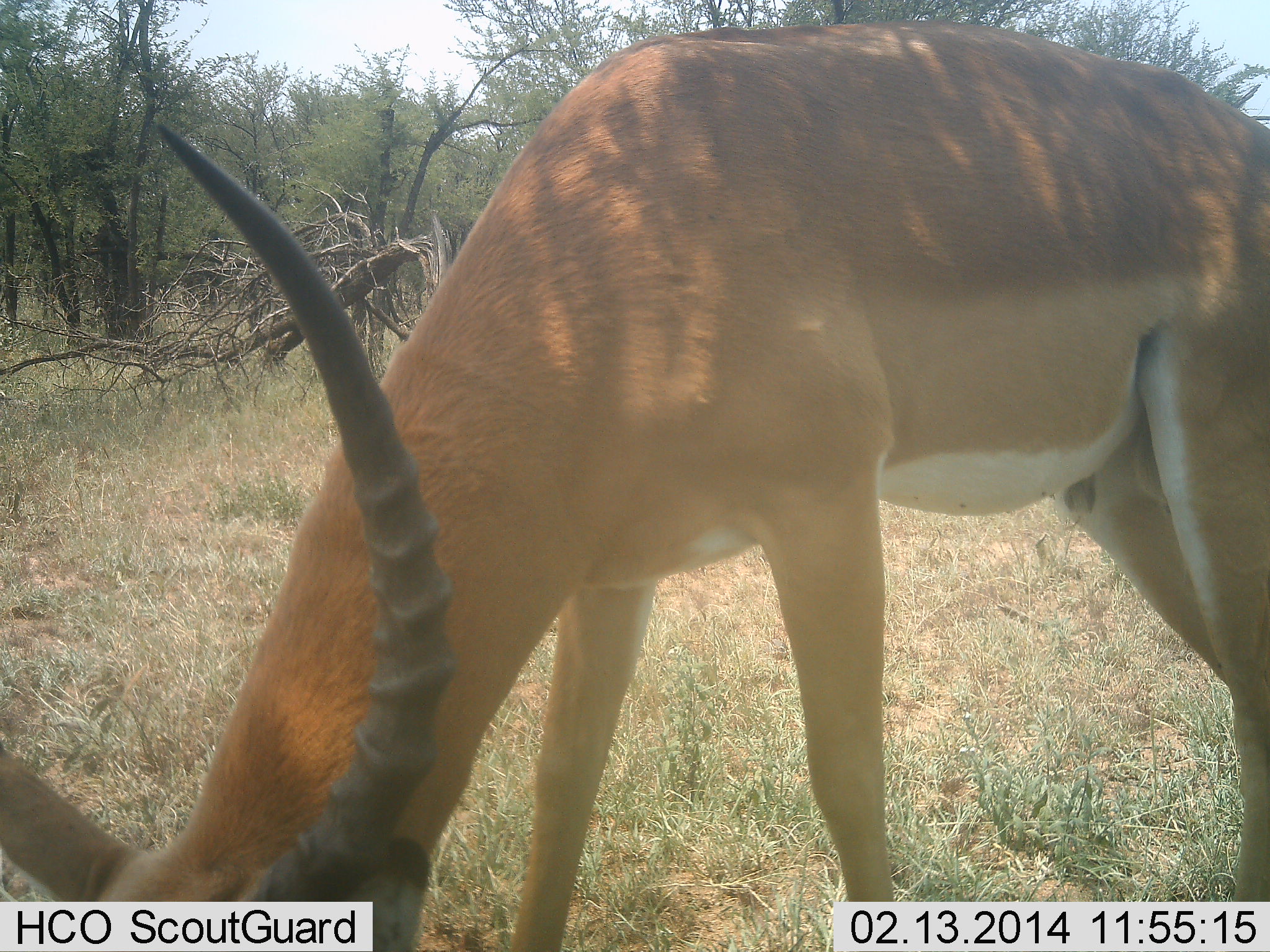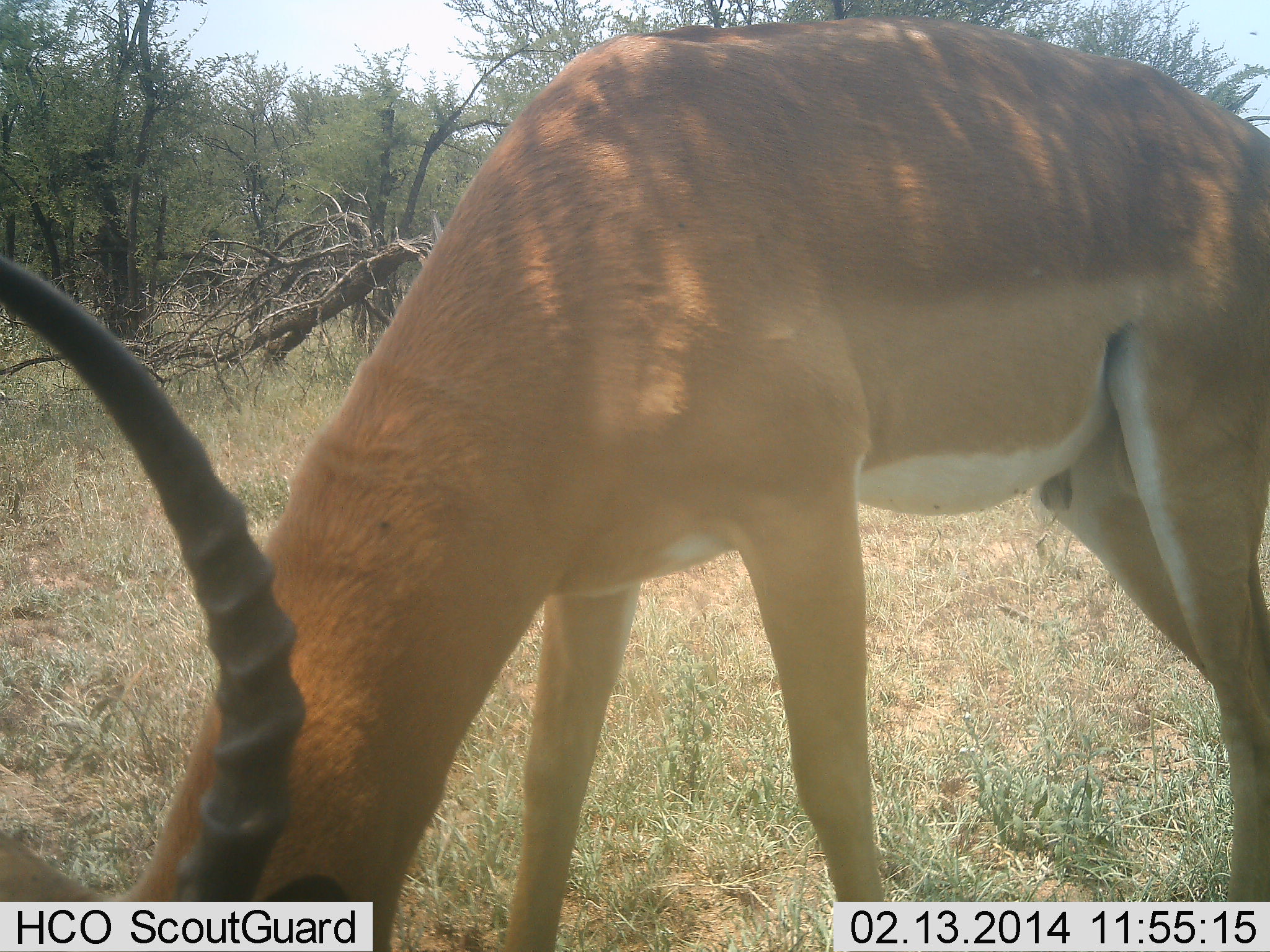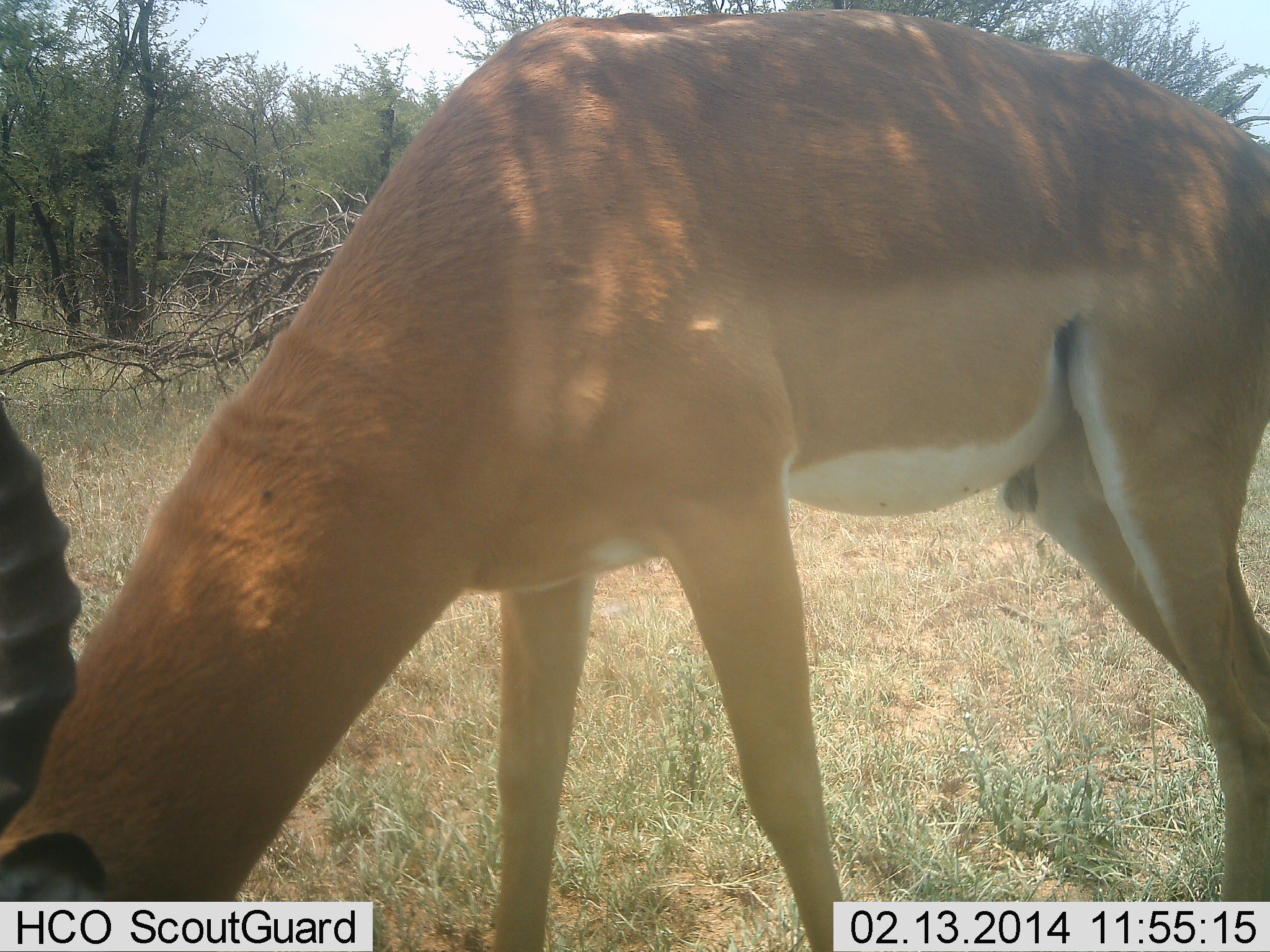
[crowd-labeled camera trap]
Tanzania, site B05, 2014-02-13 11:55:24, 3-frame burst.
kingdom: Animalia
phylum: Chordata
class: Mammalia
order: Artiodactyla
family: Bovidae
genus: Aepyceros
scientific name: Aepyceros melampus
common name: impala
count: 1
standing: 20%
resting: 0%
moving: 0%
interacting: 0%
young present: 0%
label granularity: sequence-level